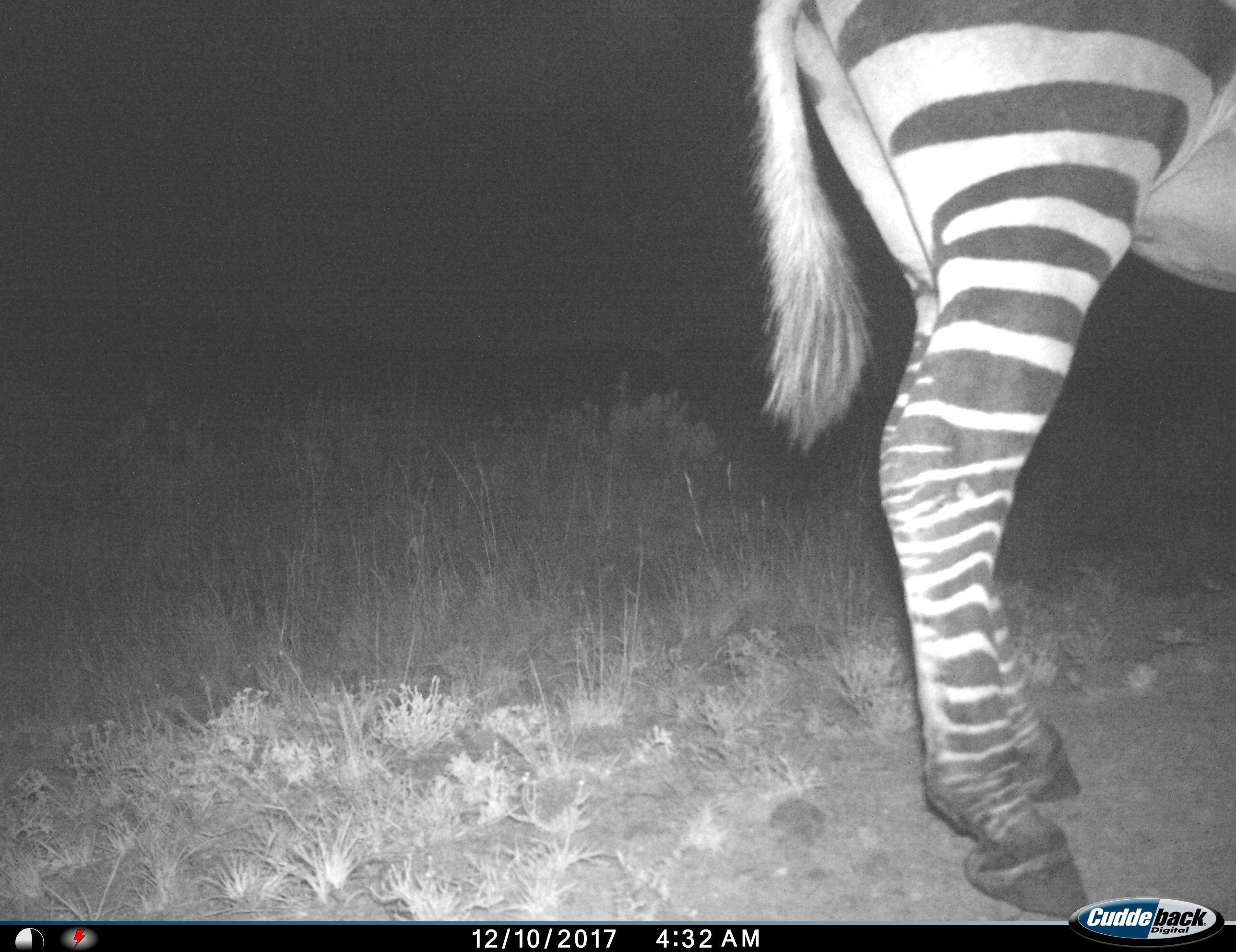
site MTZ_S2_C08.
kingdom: Animalia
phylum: Chordata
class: Mammalia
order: Perissodactyla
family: Equidae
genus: Equus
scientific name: Equus zebra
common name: mountain zebra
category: zebramountain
Zebramountain (mountain zebra) (Equus zebra), count 1. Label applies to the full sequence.